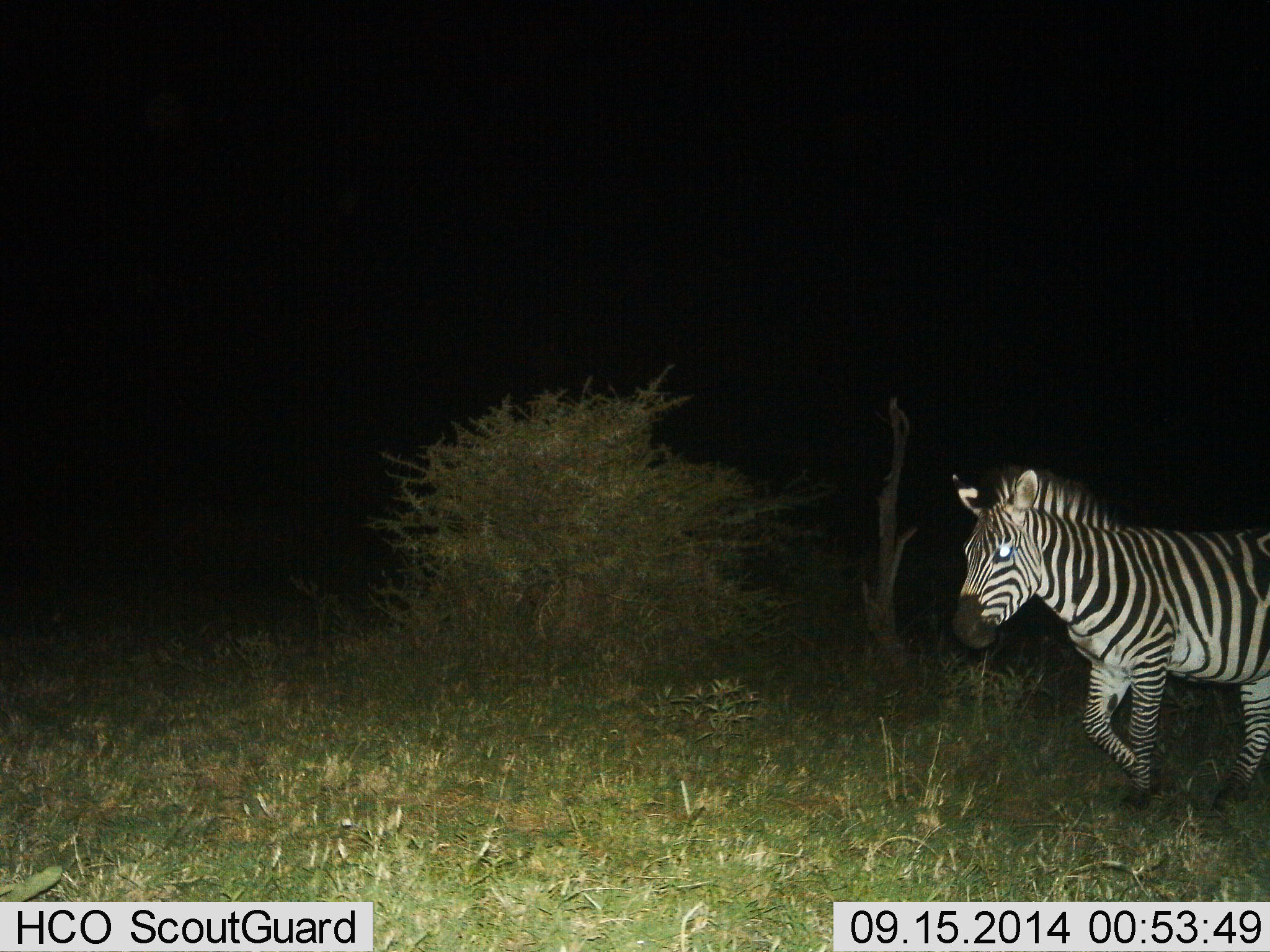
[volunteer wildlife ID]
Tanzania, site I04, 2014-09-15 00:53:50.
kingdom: Animalia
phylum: Chordata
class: Mammalia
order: Perissodactyla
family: Equidae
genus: Equus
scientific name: Equus quagga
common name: plains zebra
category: zebra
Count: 1.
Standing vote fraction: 10%.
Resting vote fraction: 0%.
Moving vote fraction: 100%.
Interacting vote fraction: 0%.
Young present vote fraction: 0%.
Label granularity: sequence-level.